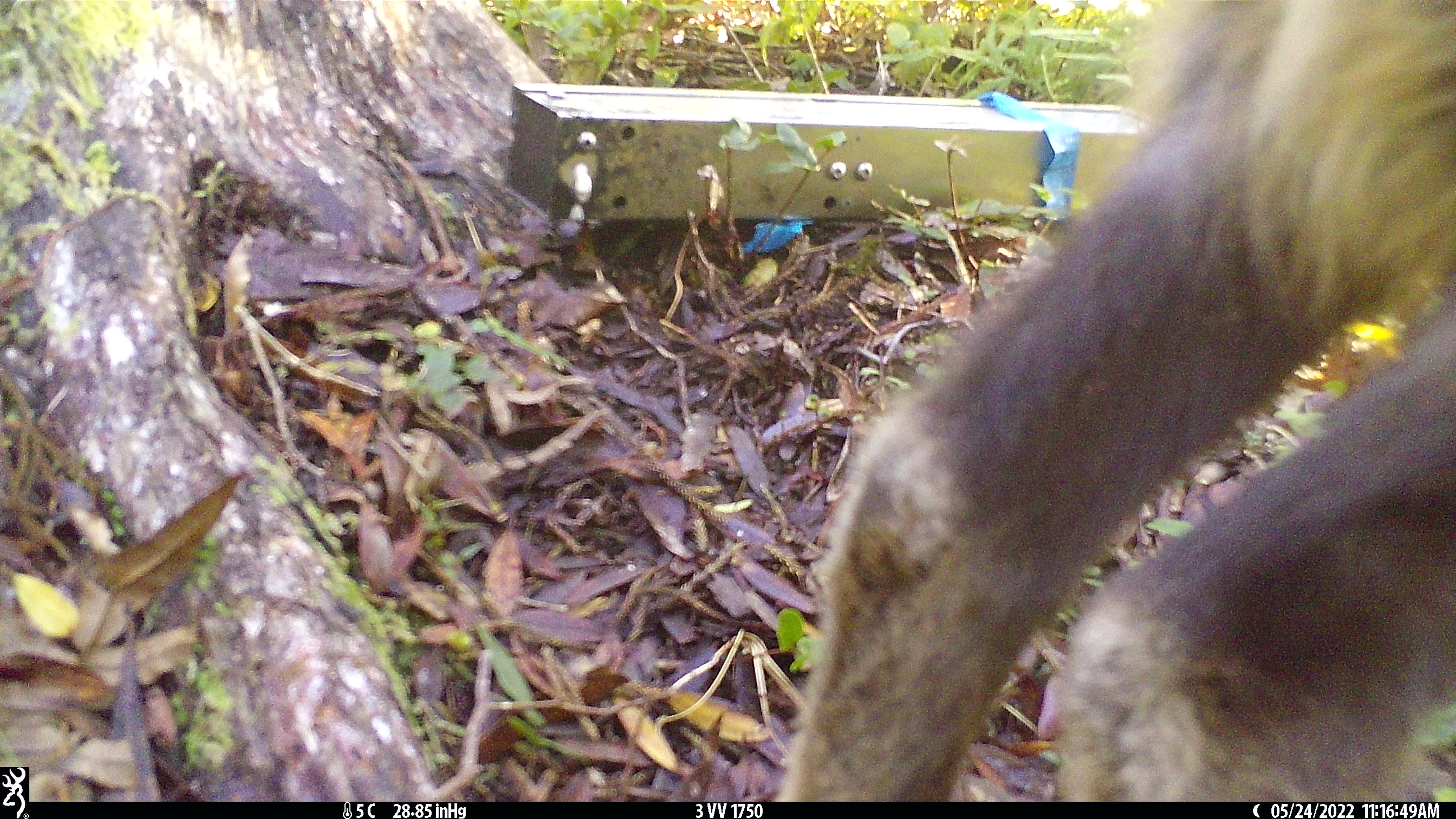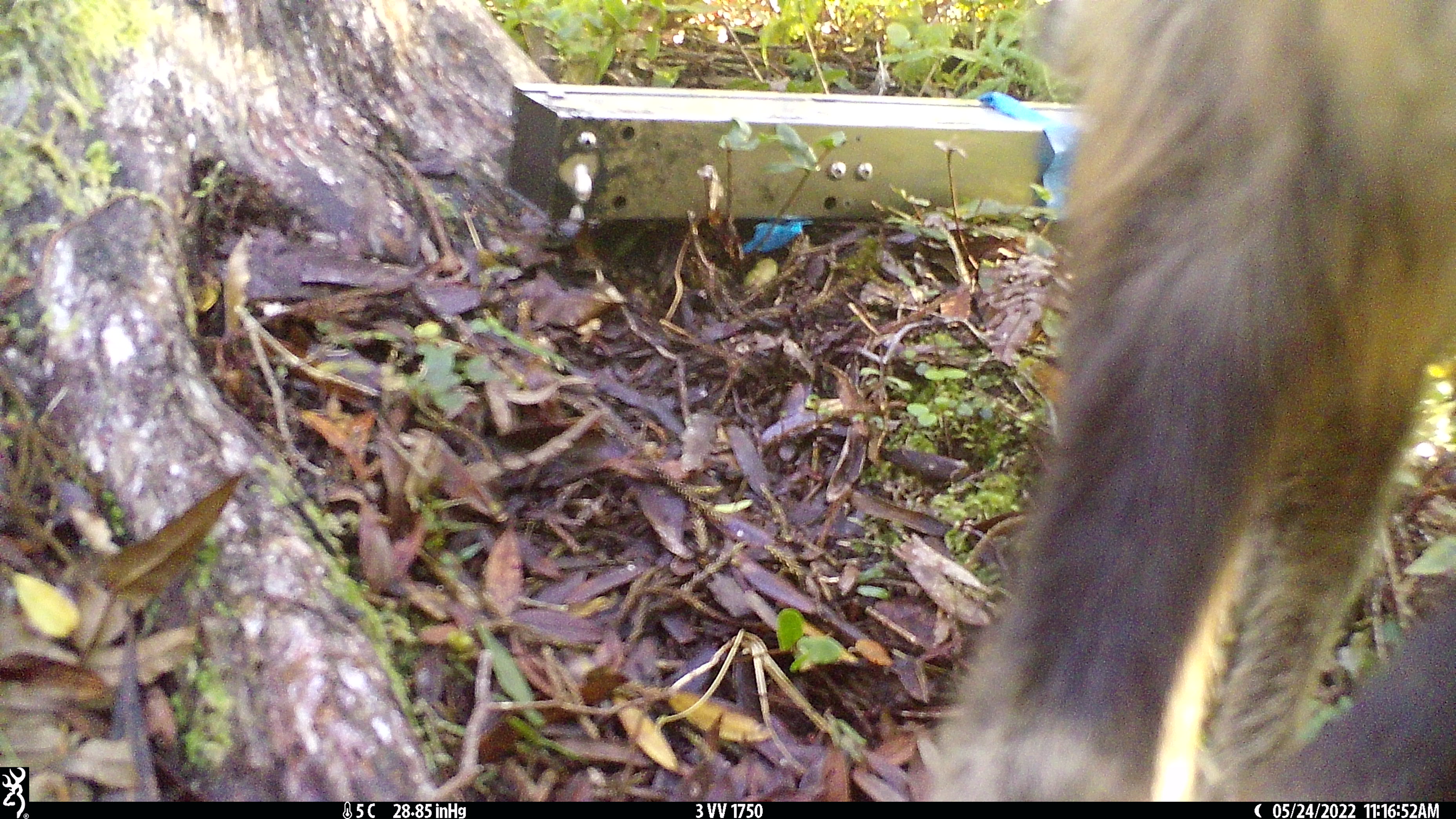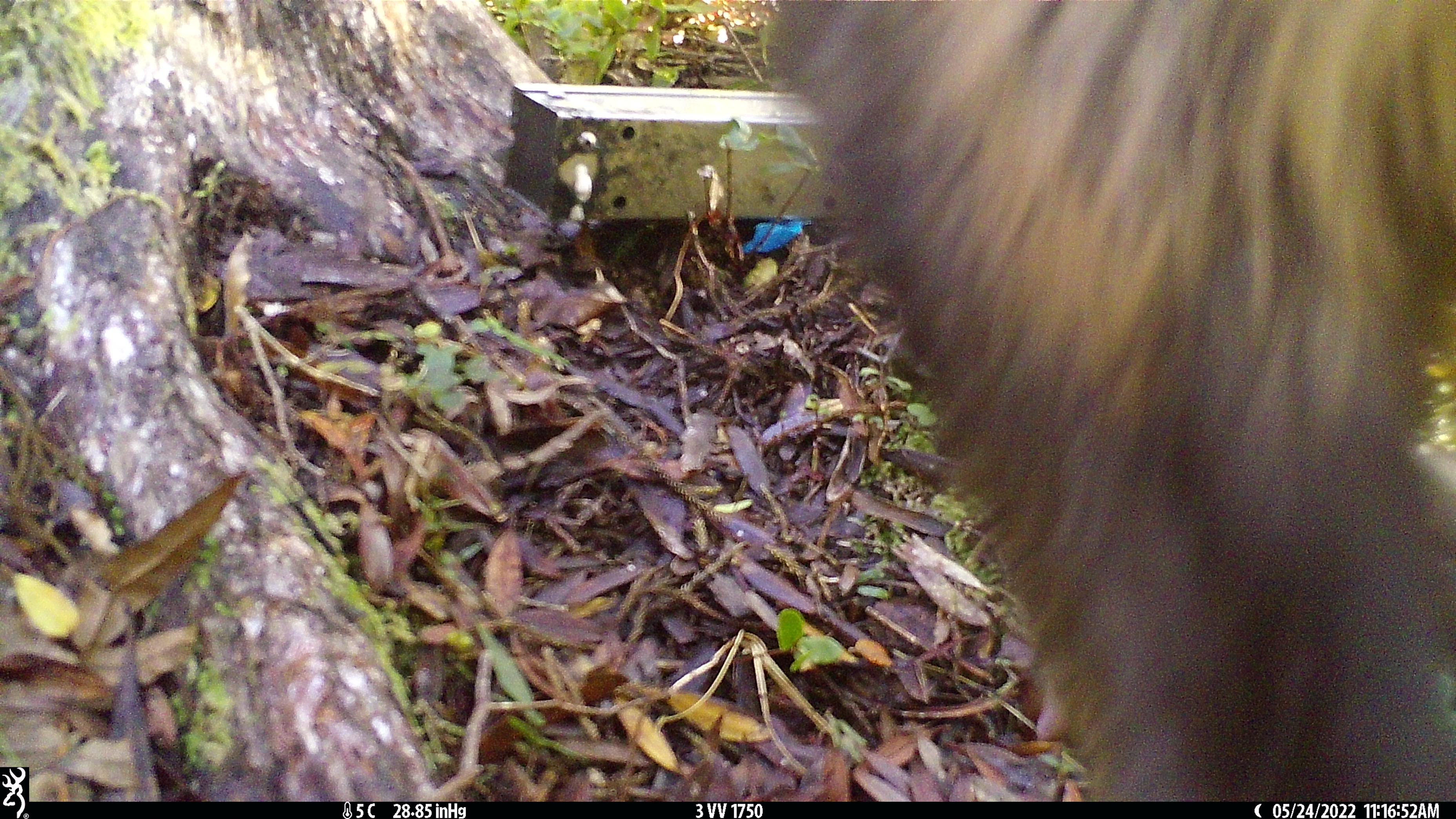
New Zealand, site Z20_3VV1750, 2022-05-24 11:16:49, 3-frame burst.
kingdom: Animalia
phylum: Chordata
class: Mammalia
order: Artiodactyla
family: Bovidae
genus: Rupicapra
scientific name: Rupicapra rupicapra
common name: alpine chamois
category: chamois